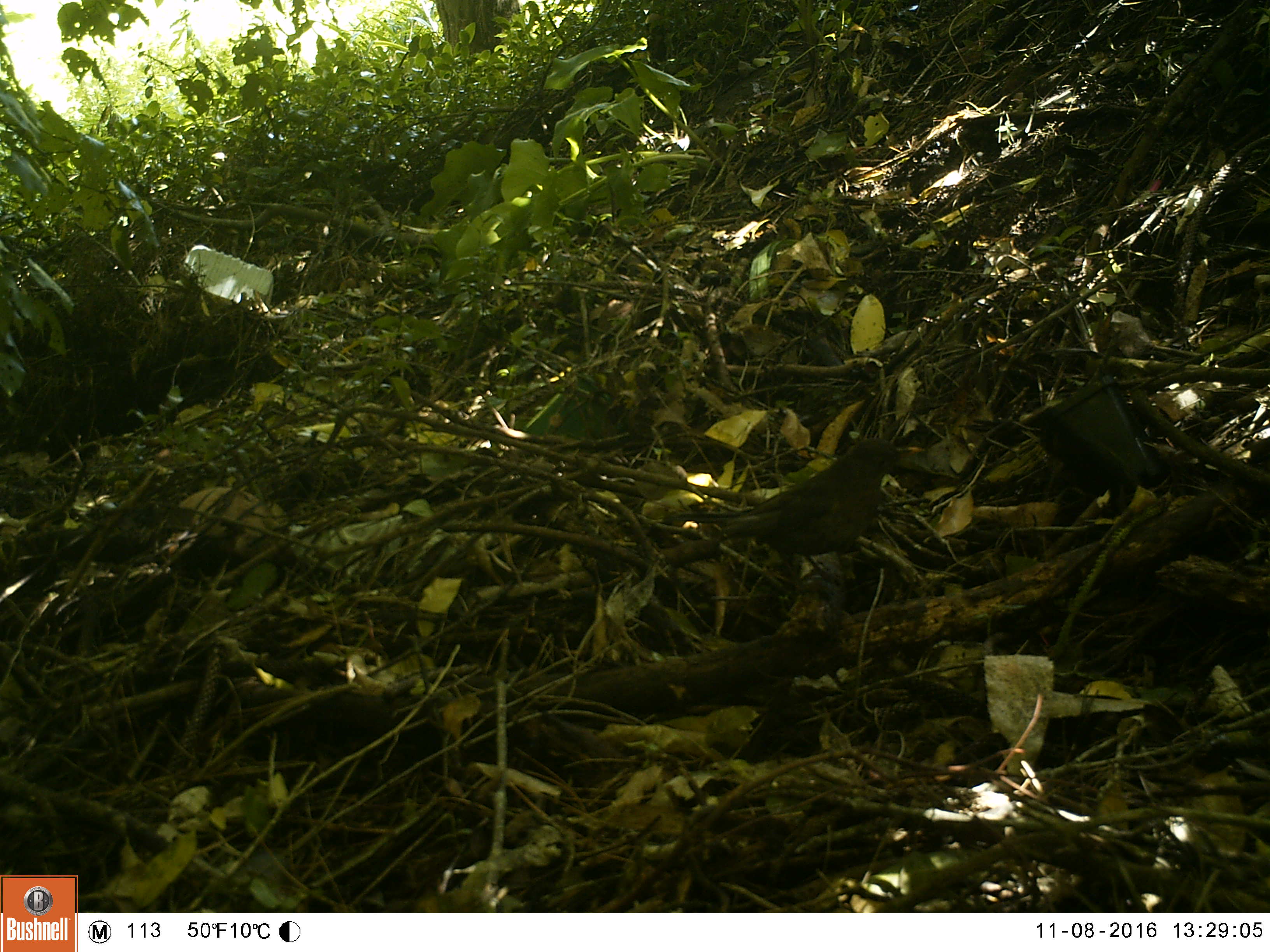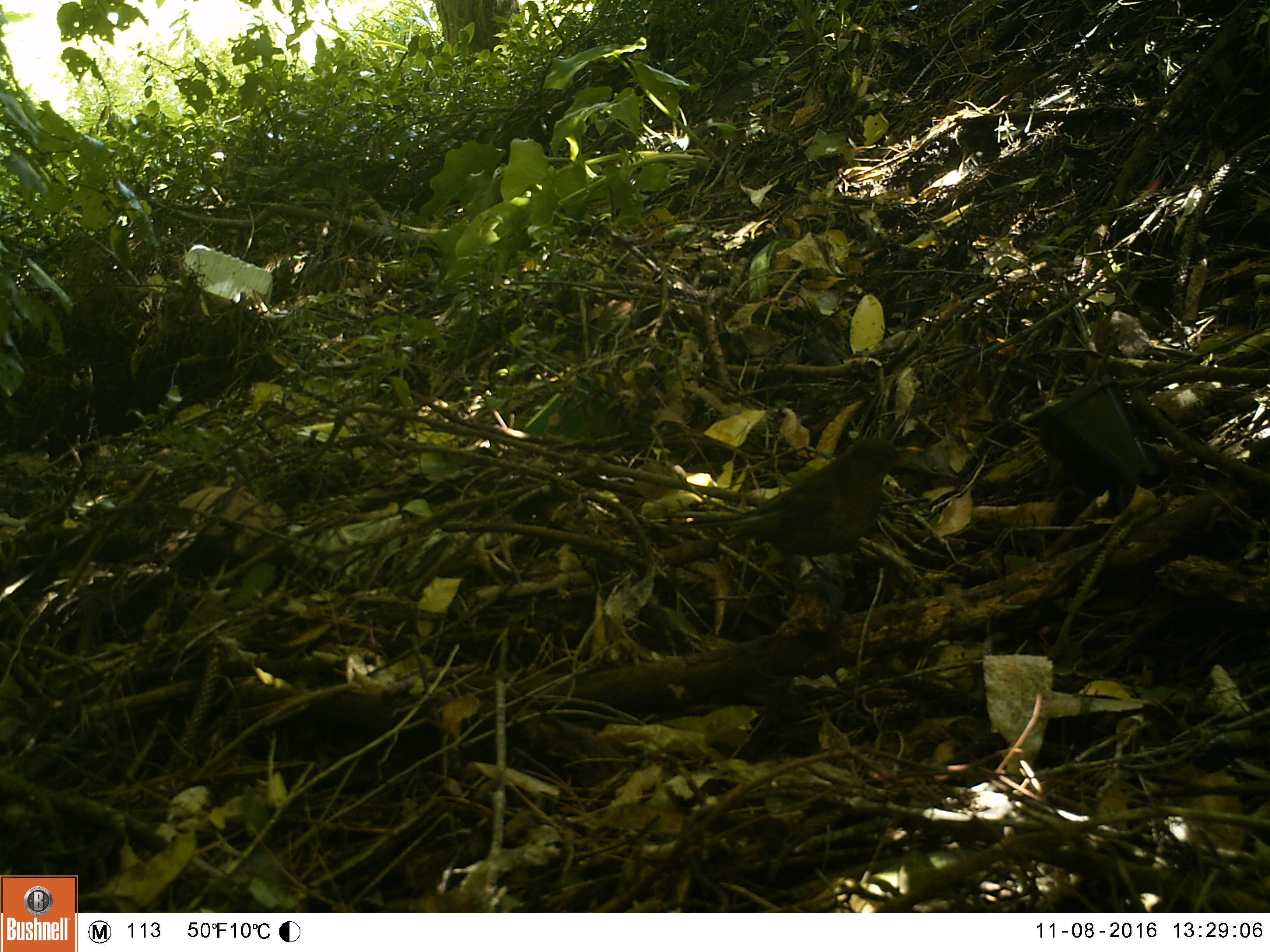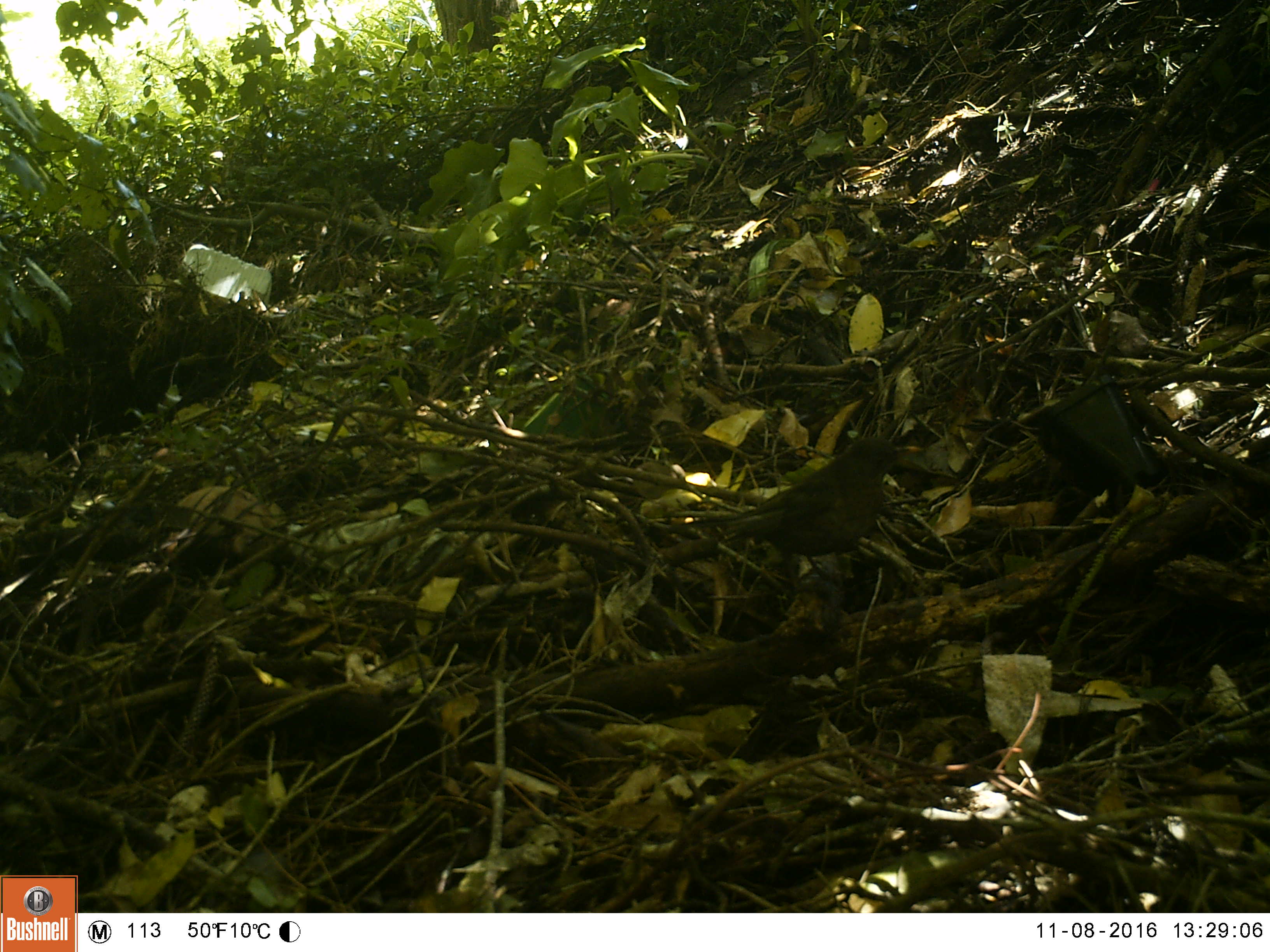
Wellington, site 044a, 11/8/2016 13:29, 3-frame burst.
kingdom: Animalia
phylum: Chordata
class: Aves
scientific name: Aves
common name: bird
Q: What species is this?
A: Bird (Aves).